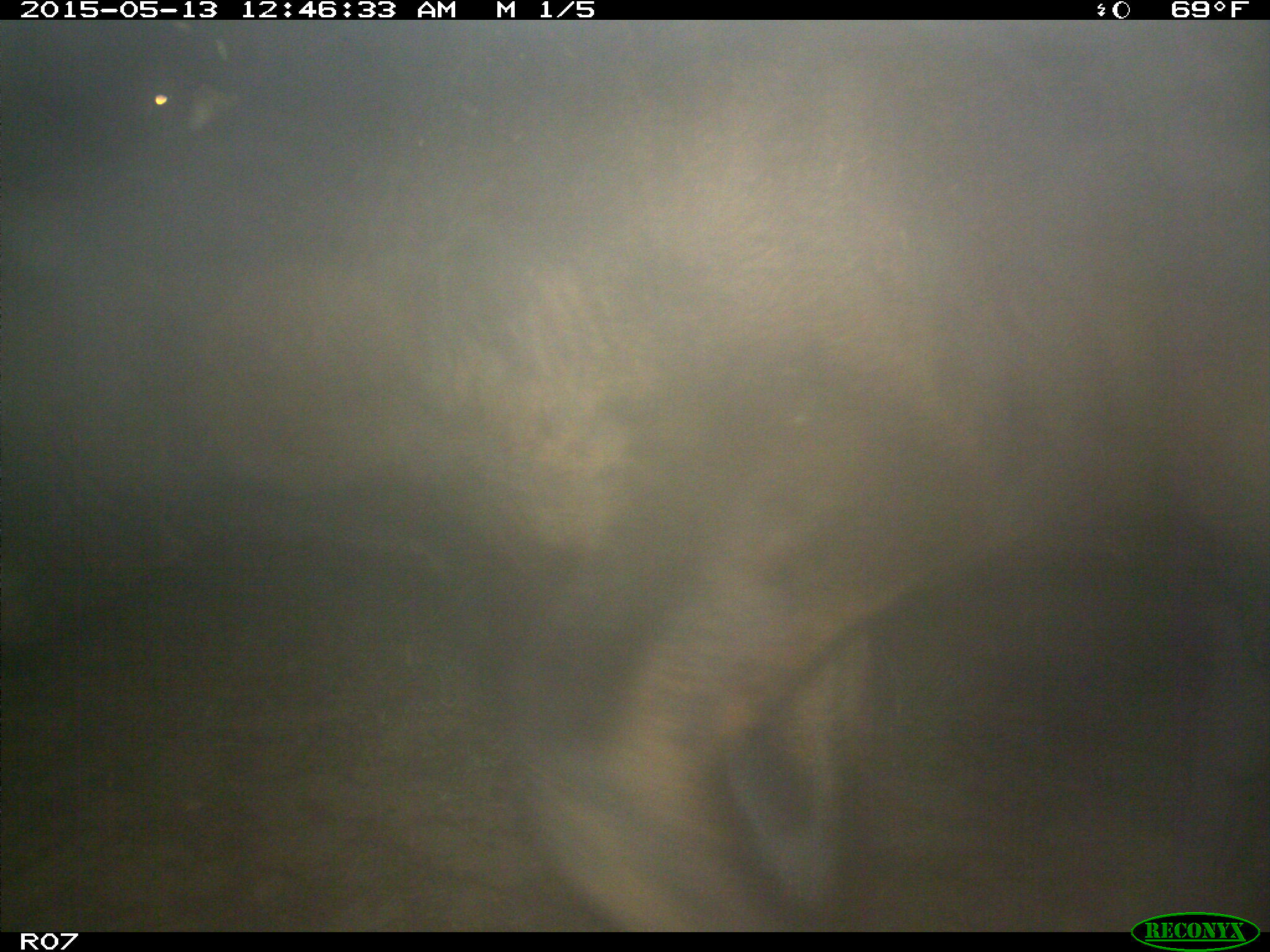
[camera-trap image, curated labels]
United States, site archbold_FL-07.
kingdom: Animalia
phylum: Chordata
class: Mammalia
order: Artiodactyla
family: Bovidae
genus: Bos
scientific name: Bos taurus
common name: domestic cow